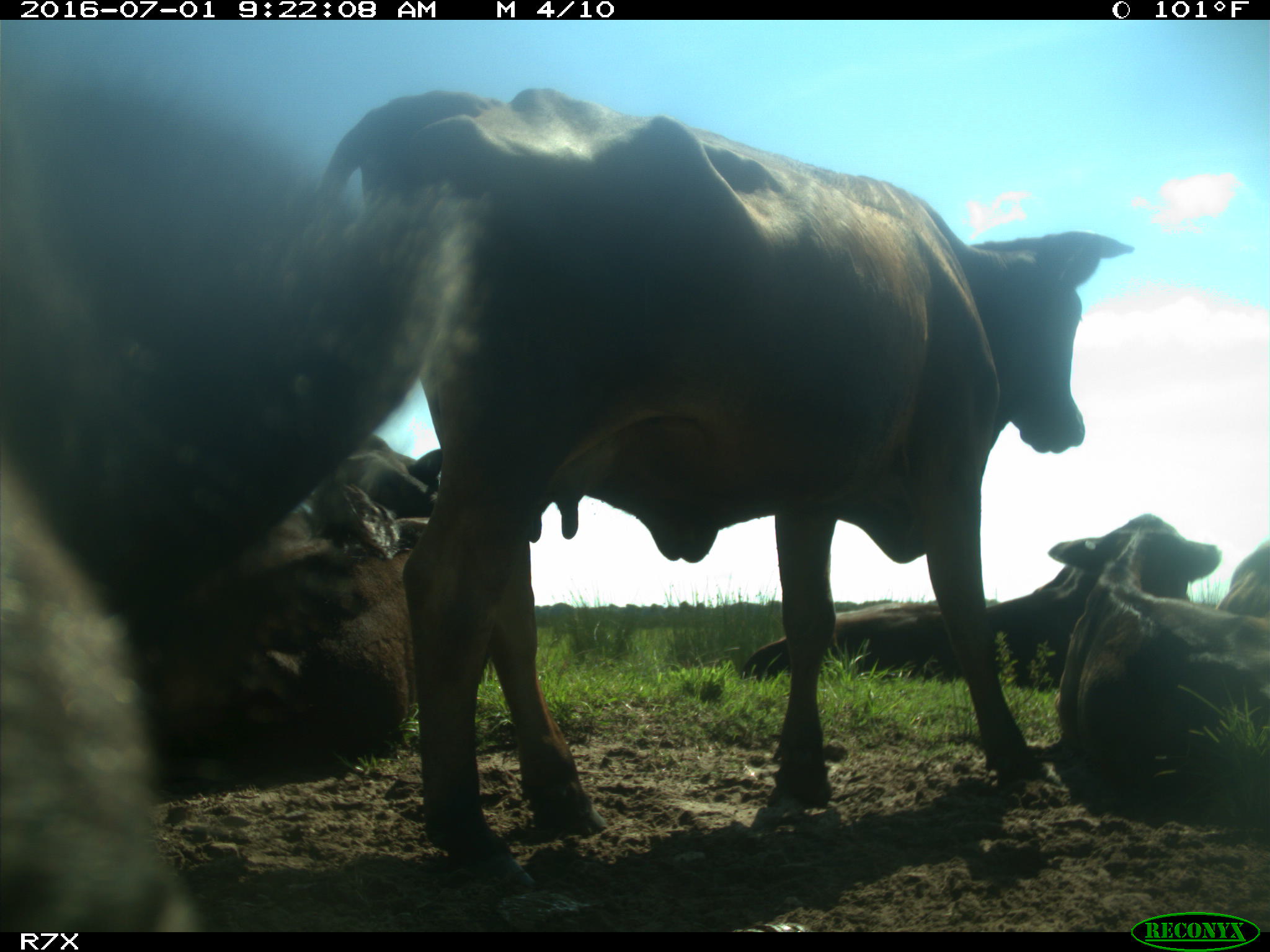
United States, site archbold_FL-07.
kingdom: Animalia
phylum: Chordata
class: Mammalia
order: Artiodactyla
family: Bovidae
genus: Bos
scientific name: Bos taurus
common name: domestic cow